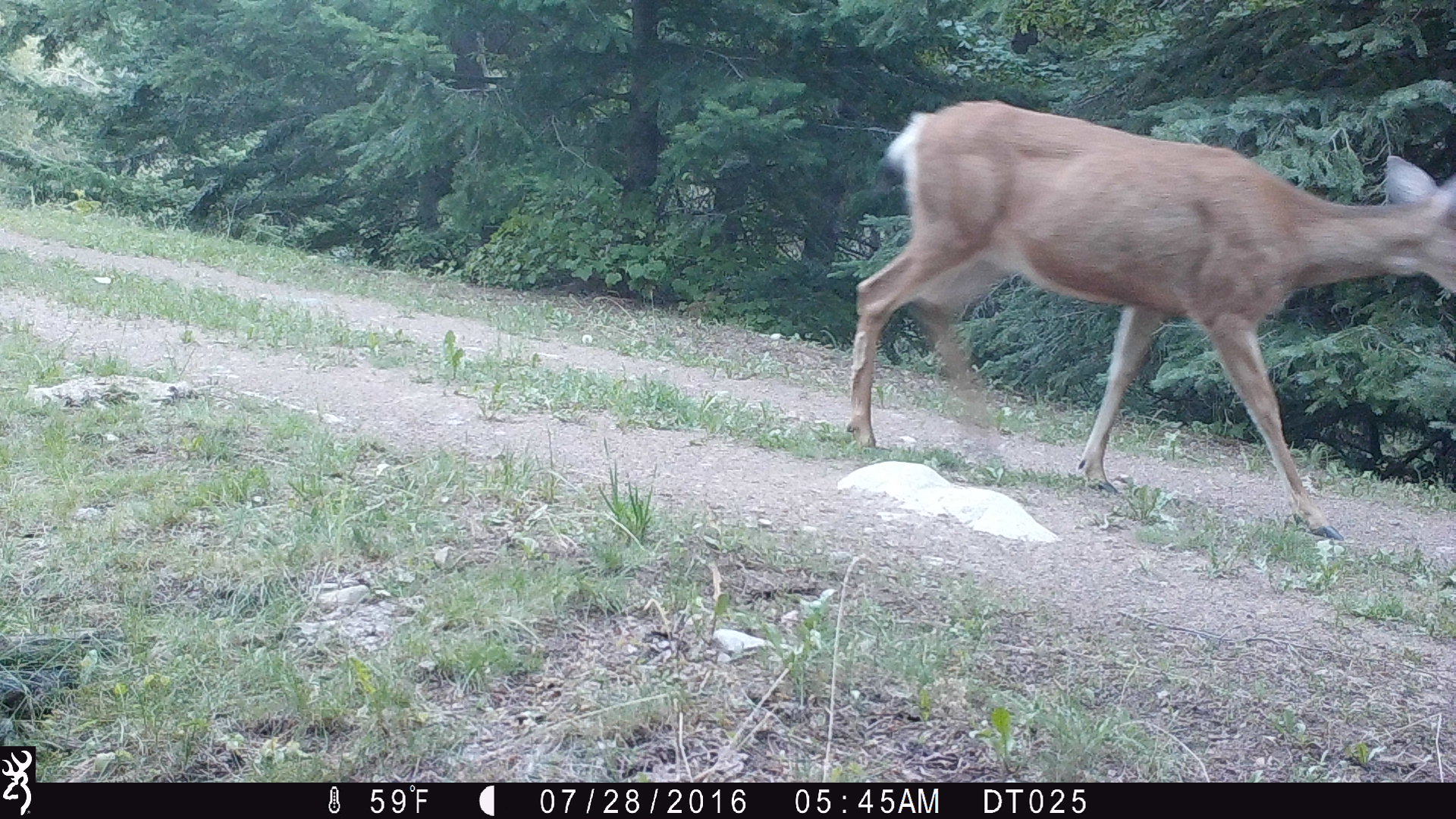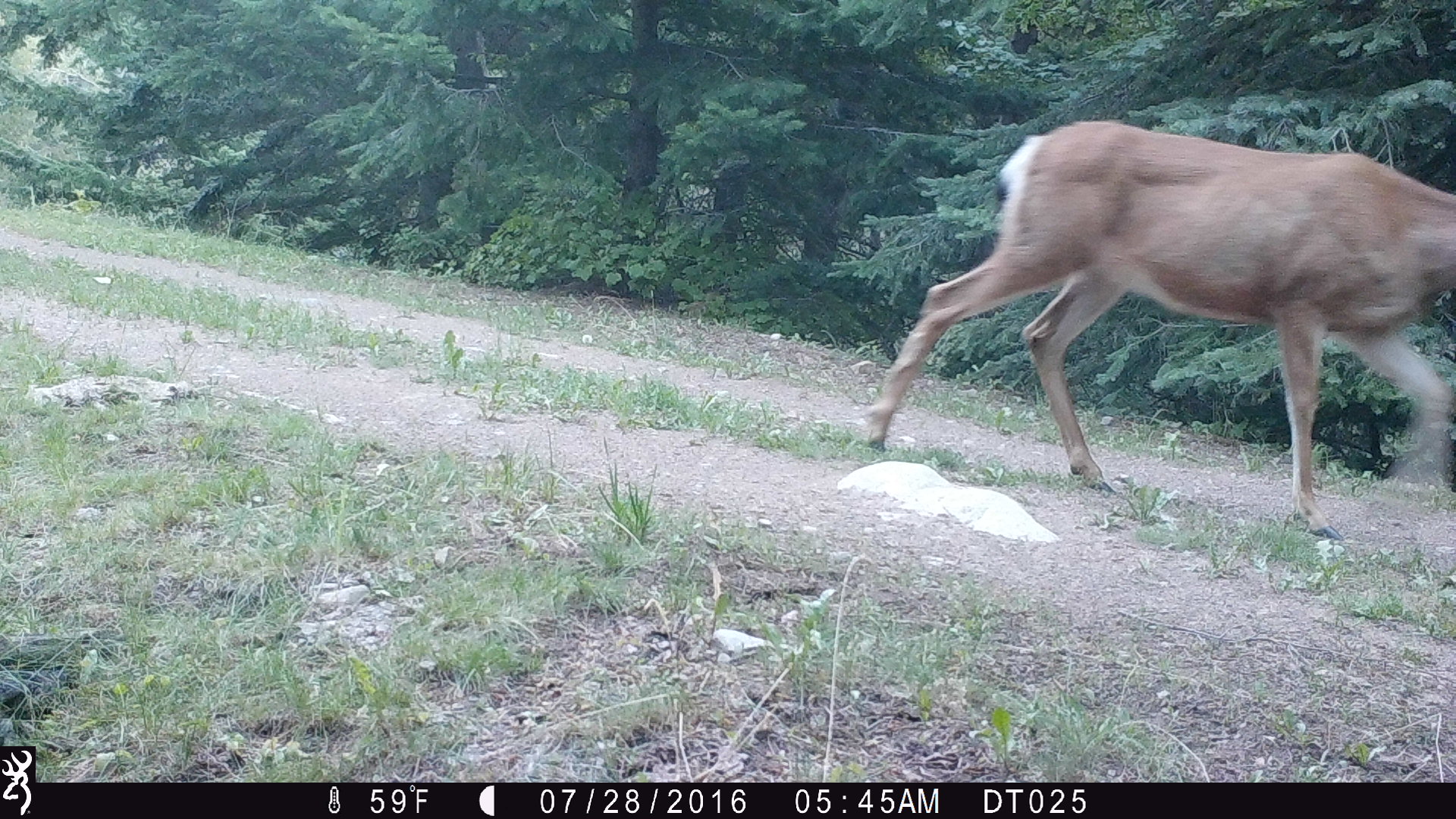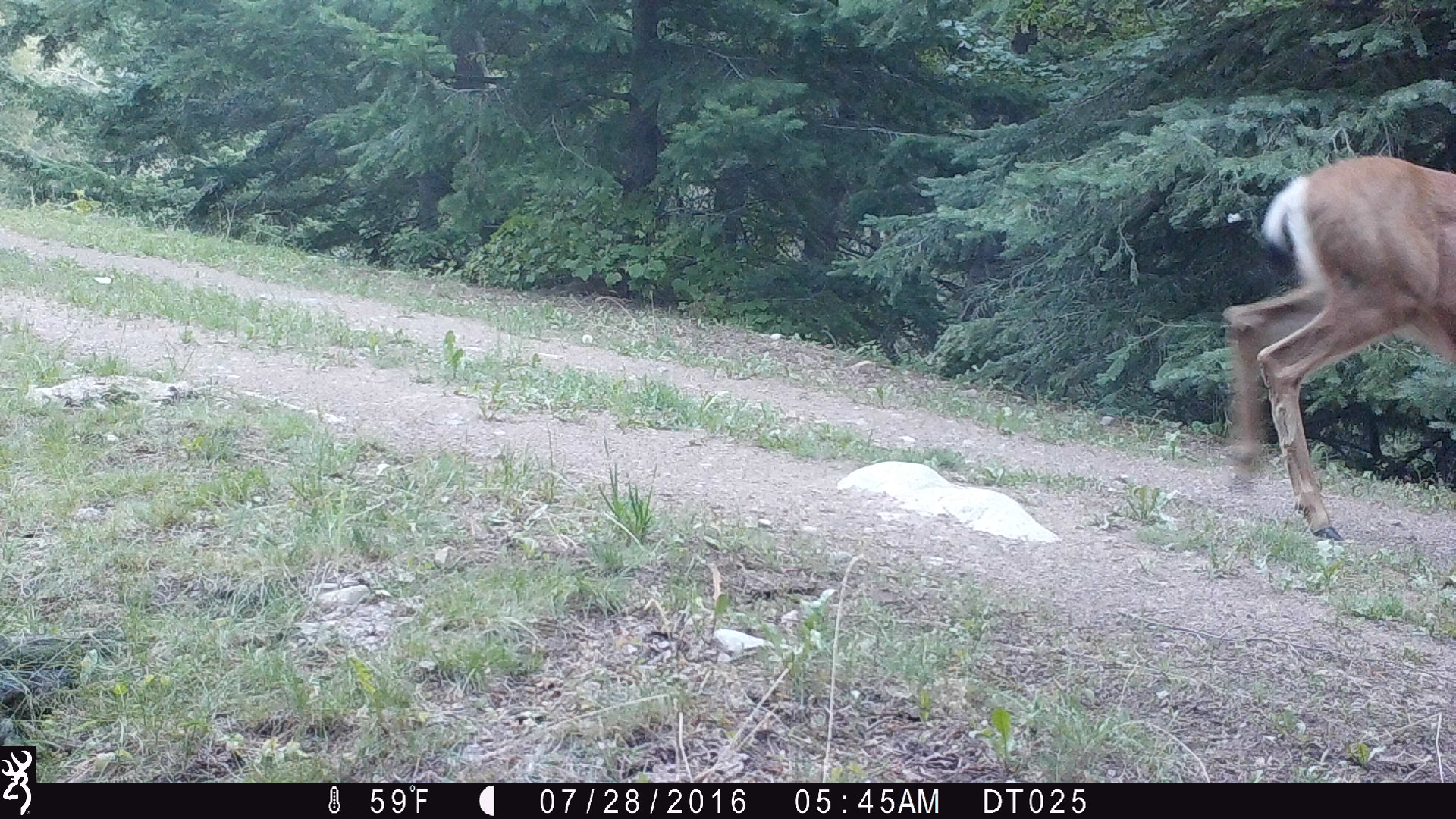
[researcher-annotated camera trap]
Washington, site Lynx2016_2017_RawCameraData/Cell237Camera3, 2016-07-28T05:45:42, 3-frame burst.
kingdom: Animalia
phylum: Chordata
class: Mammalia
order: Artiodactyla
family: Cervidae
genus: Odocoileus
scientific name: Odocoileus hemionus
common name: mule deer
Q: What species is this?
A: Odocoileus hemionus (mule deer).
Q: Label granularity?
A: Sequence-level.